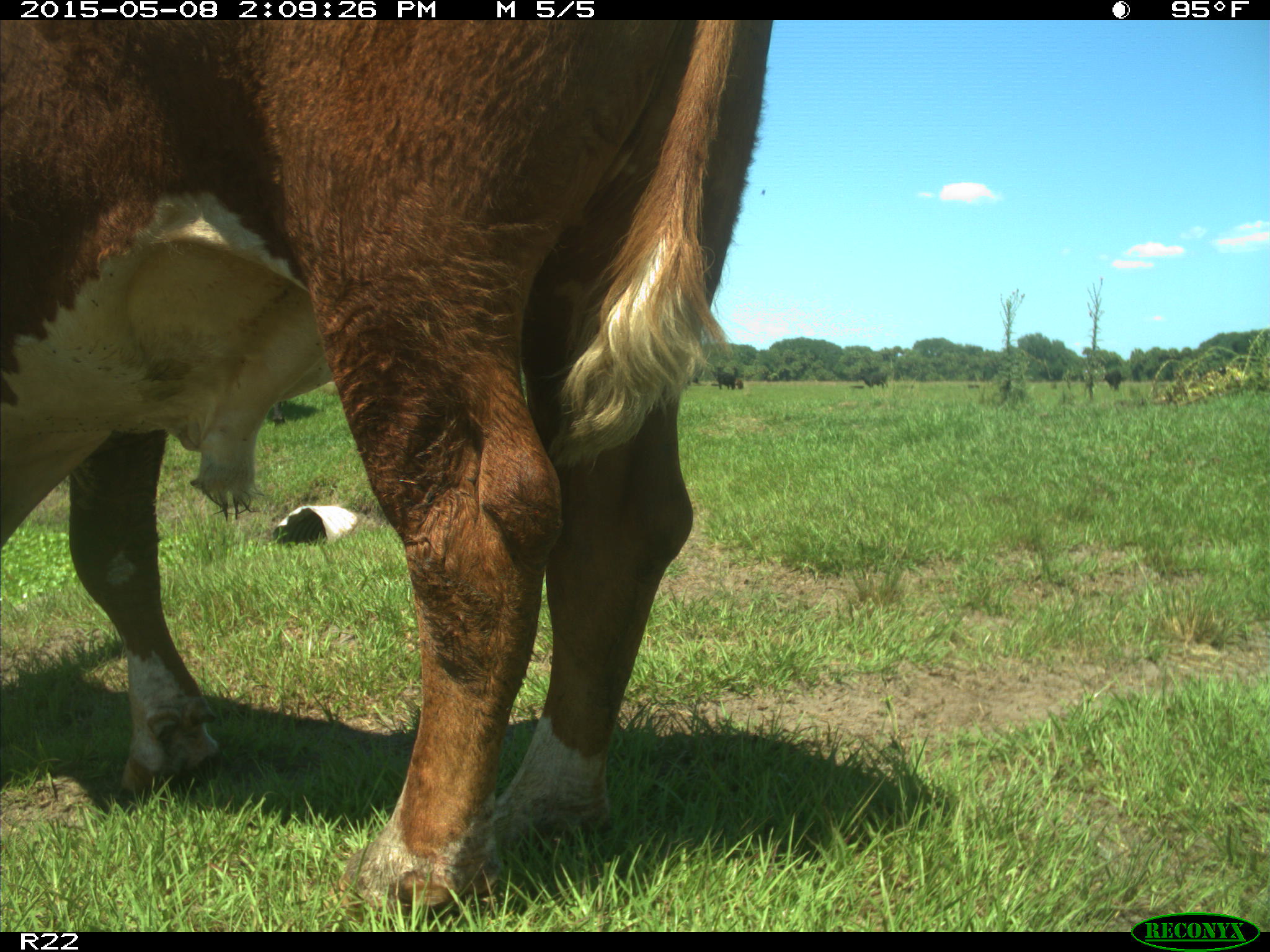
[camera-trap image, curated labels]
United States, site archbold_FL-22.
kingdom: Animalia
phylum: Chordata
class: Mammalia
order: Artiodactyla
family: Bovidae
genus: Bos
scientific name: Bos taurus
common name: domestic cow